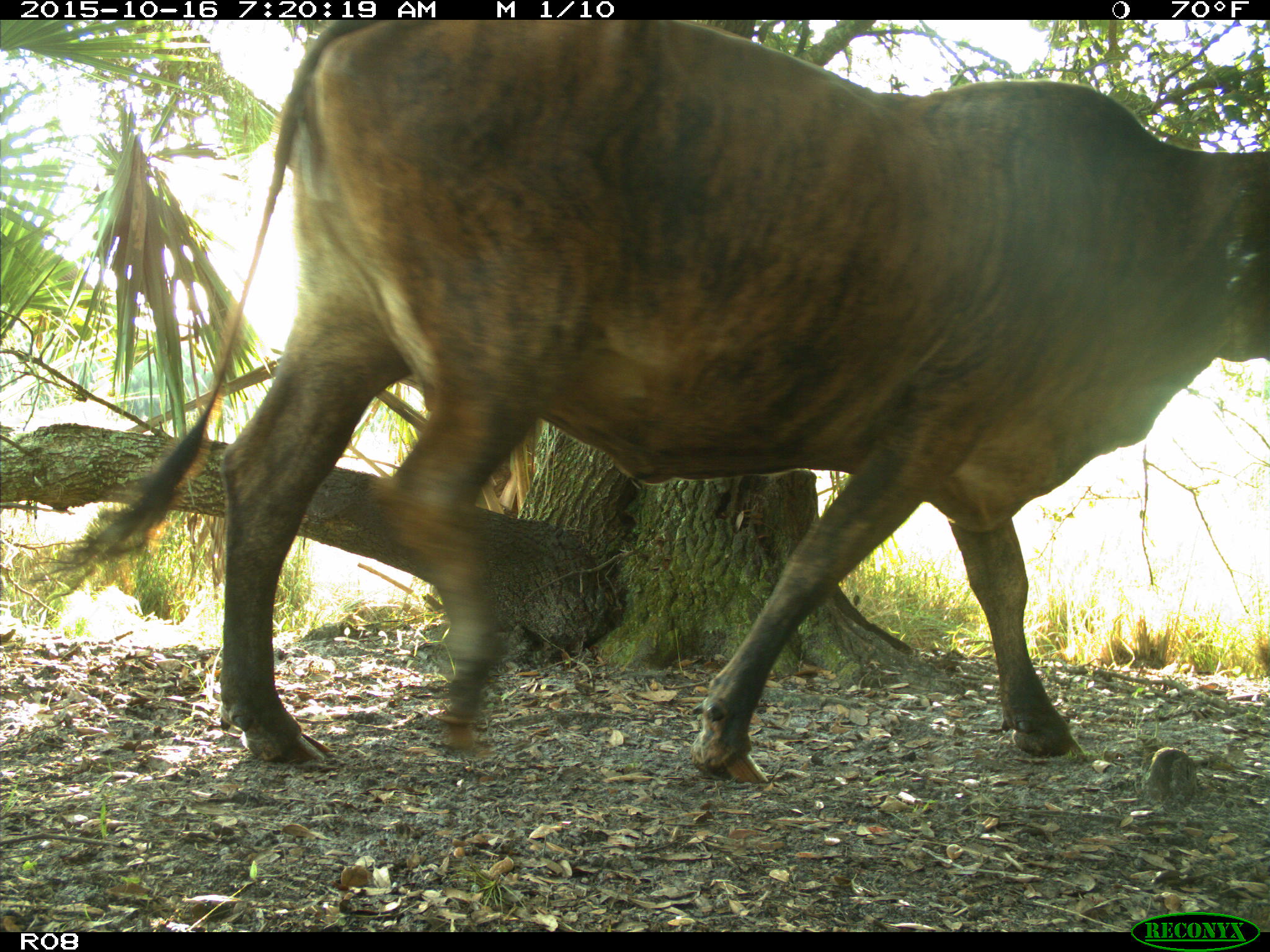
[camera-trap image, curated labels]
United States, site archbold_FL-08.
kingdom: Animalia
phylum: Chordata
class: Mammalia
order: Artiodactyla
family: Bovidae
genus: Bos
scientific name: Bos taurus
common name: domestic cow